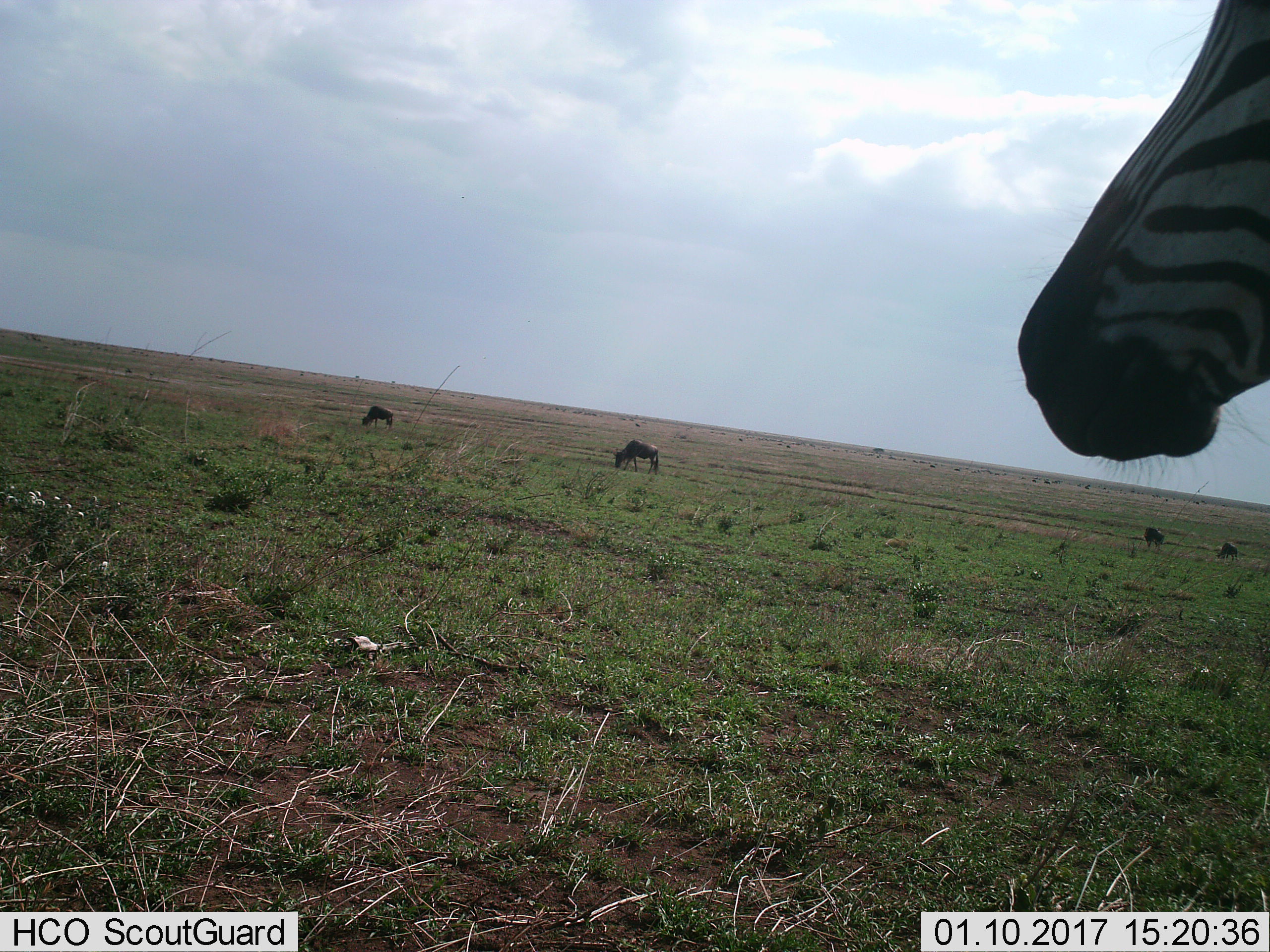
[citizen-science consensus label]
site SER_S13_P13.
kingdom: Animalia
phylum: Chordata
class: Mammalia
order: Artiodactyla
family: Bovidae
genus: Connochaetes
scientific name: Connochaetes taurinus taurinus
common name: blue wildebeest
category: wildebeestblue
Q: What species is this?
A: Wildebeestblue (blue wildebeest) (Connochaetes taurinus taurinus).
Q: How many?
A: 4.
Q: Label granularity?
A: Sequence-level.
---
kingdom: Animalia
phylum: Chordata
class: Mammalia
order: Perissodactyla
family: Equidae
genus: Equus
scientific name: Equus quagga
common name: plains zebra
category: zebraplains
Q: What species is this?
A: Zebraplains (plains zebra) (Equus quagga).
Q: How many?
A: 1.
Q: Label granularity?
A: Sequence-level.